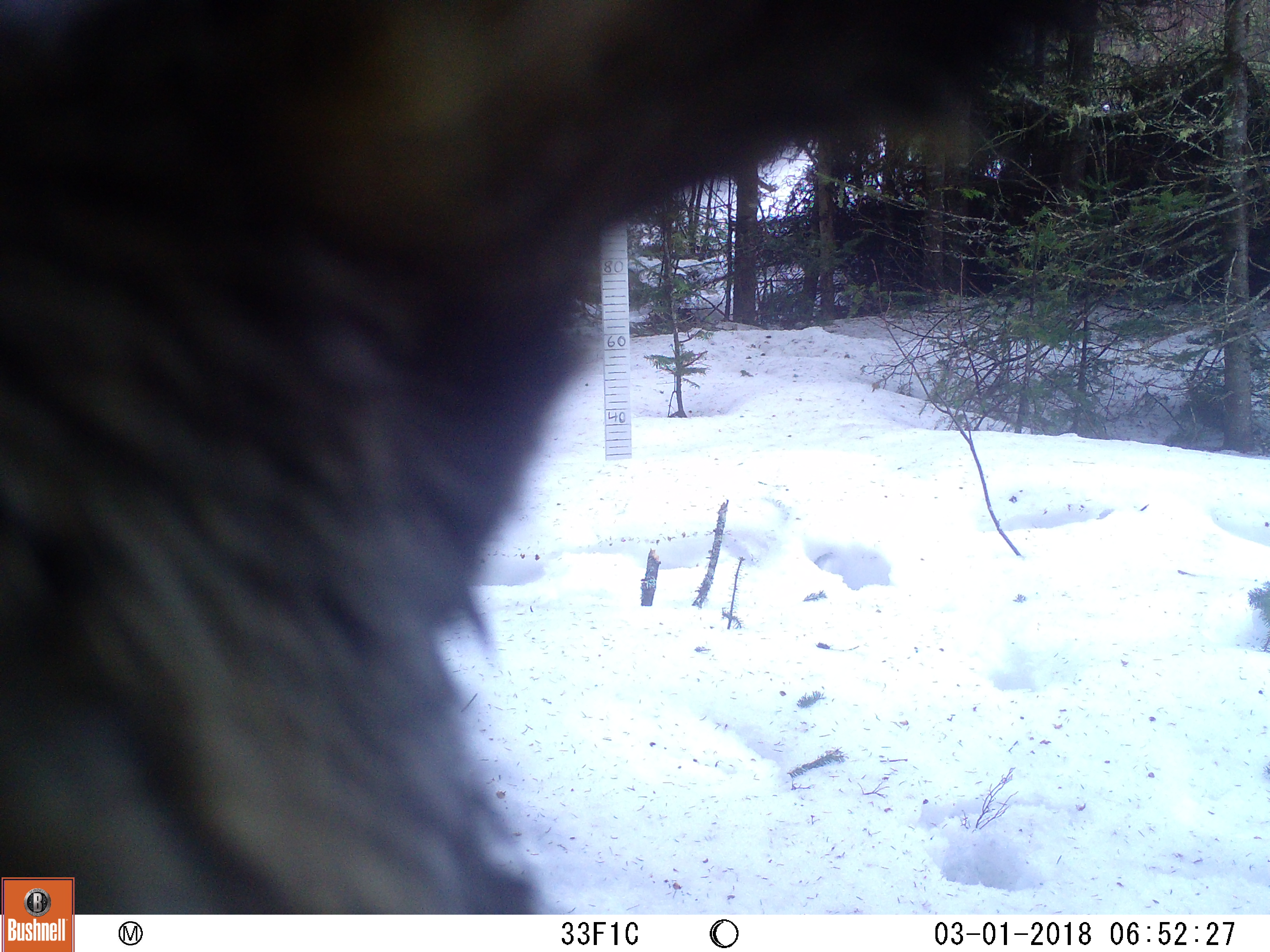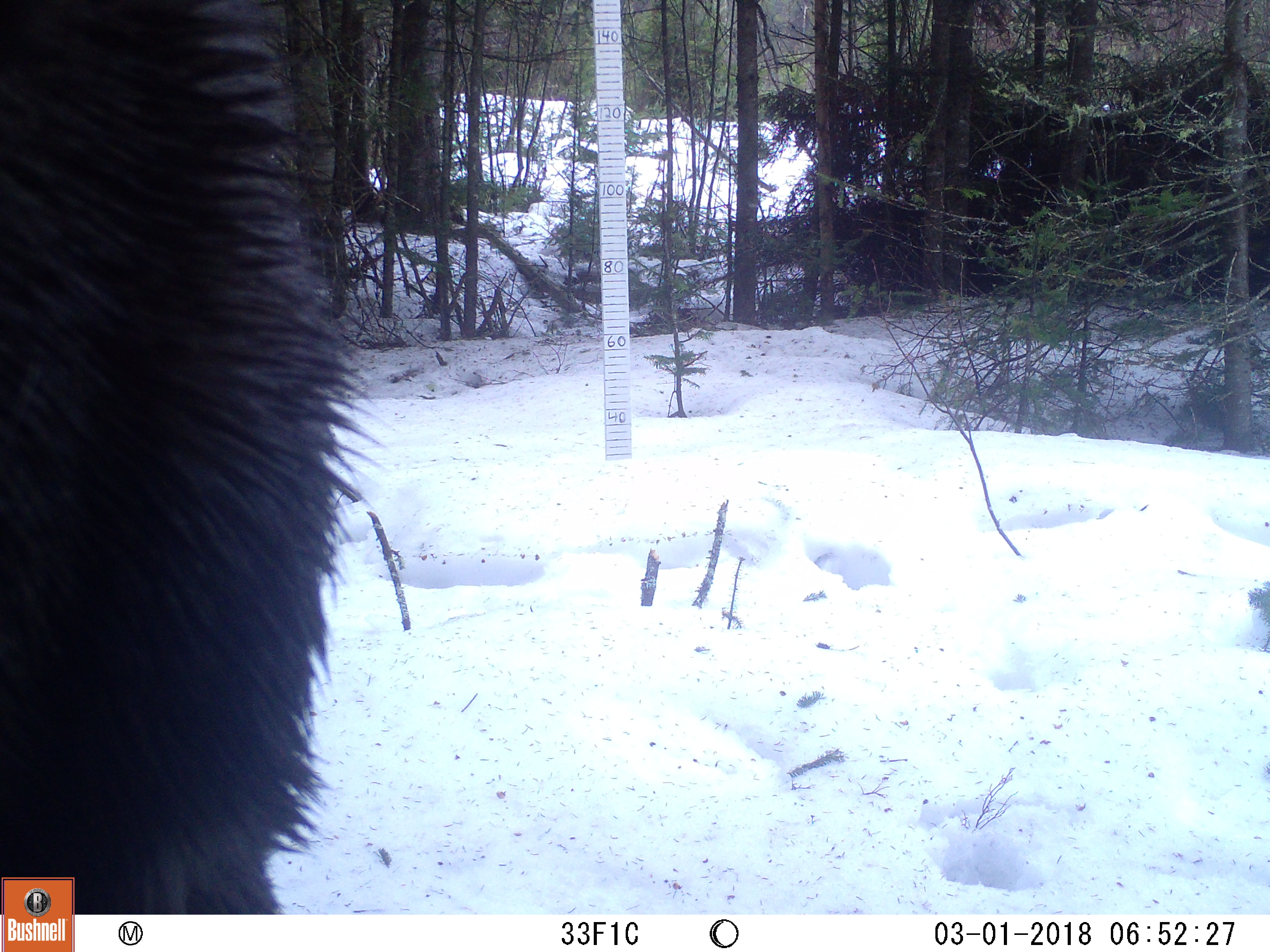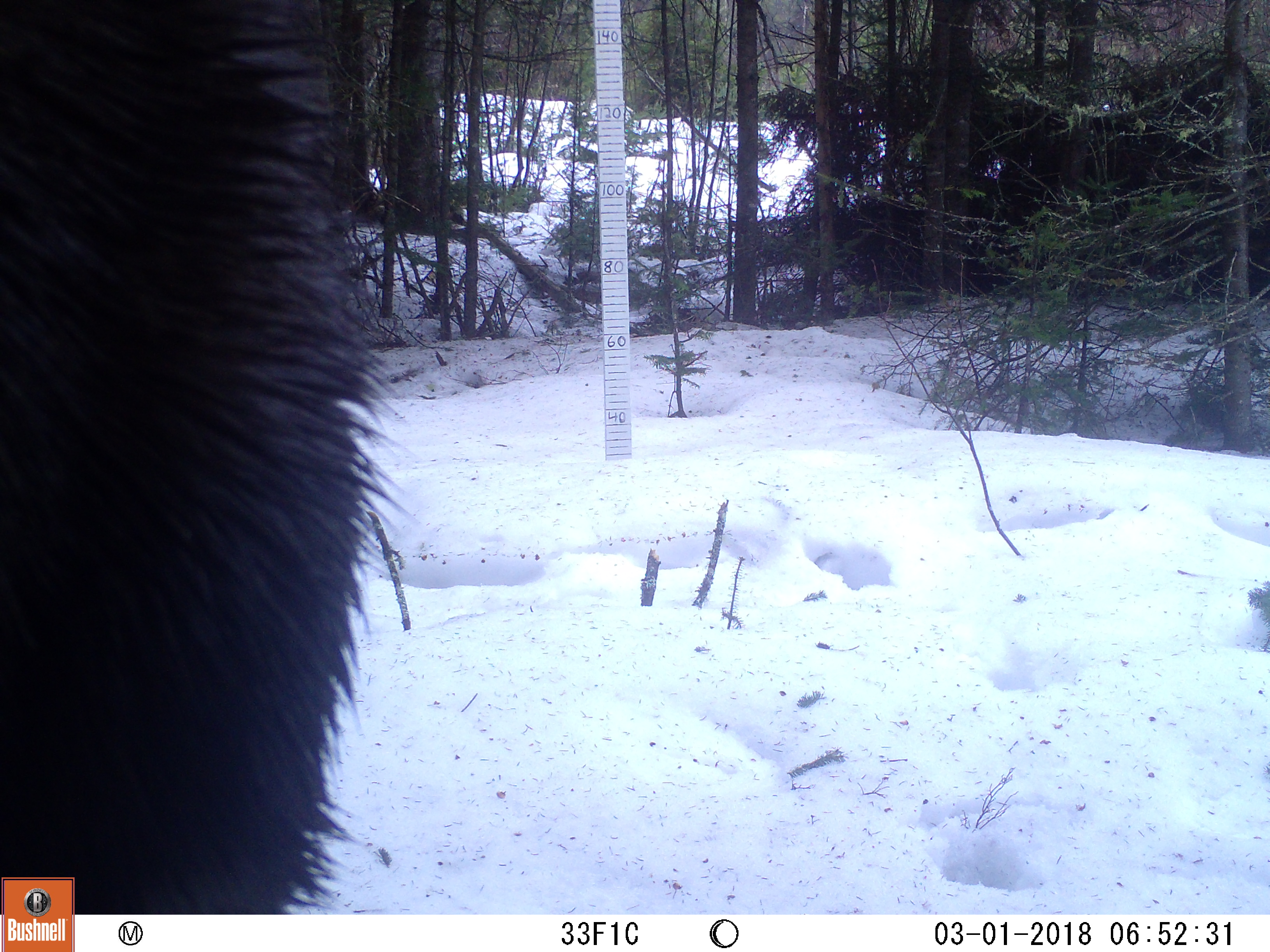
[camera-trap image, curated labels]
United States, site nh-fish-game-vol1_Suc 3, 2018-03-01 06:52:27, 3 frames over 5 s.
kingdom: Animalia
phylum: Chordata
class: Mammalia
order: Artiodactyla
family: Cervidae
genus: Alces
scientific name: Alces alces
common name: moose